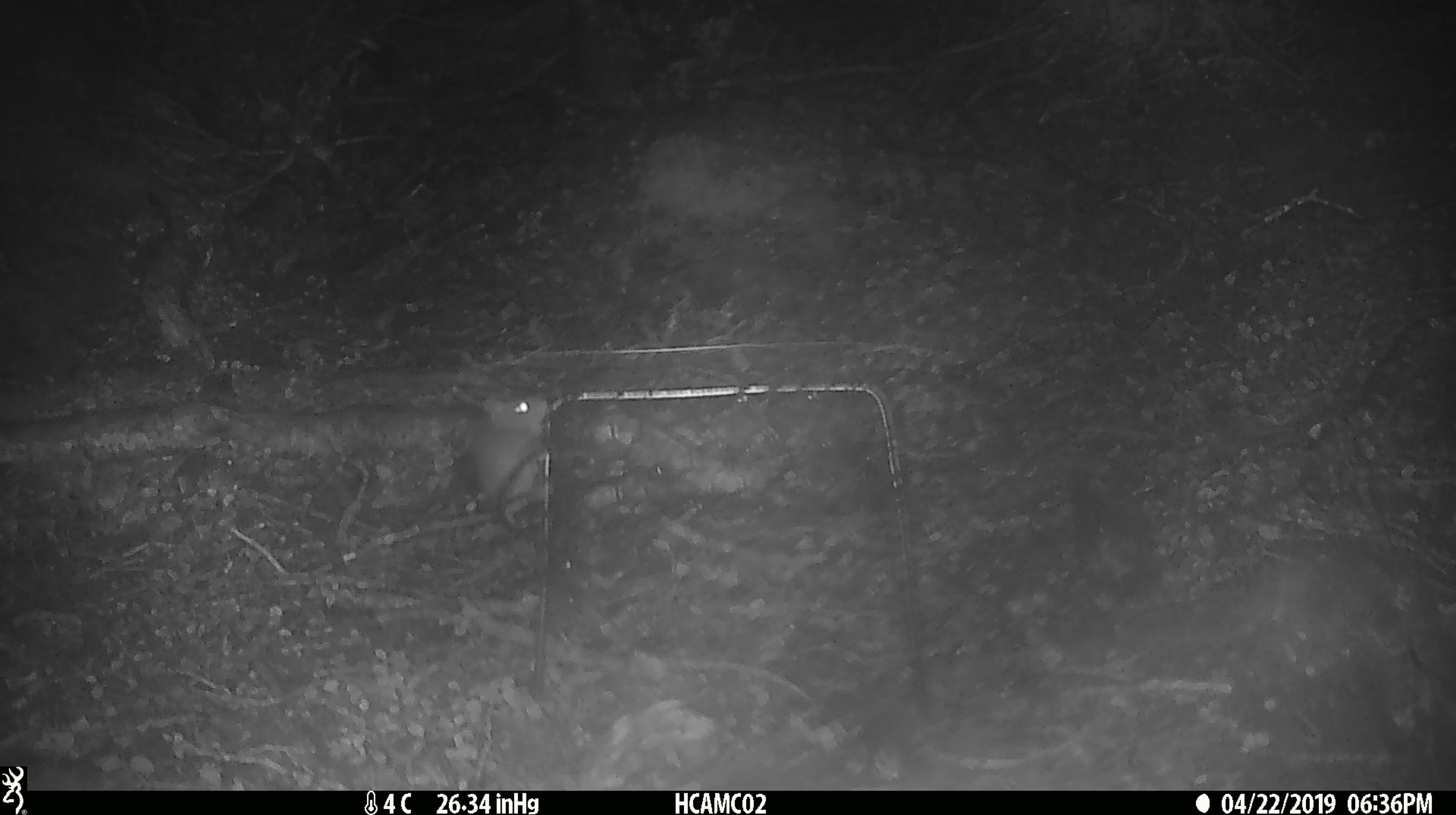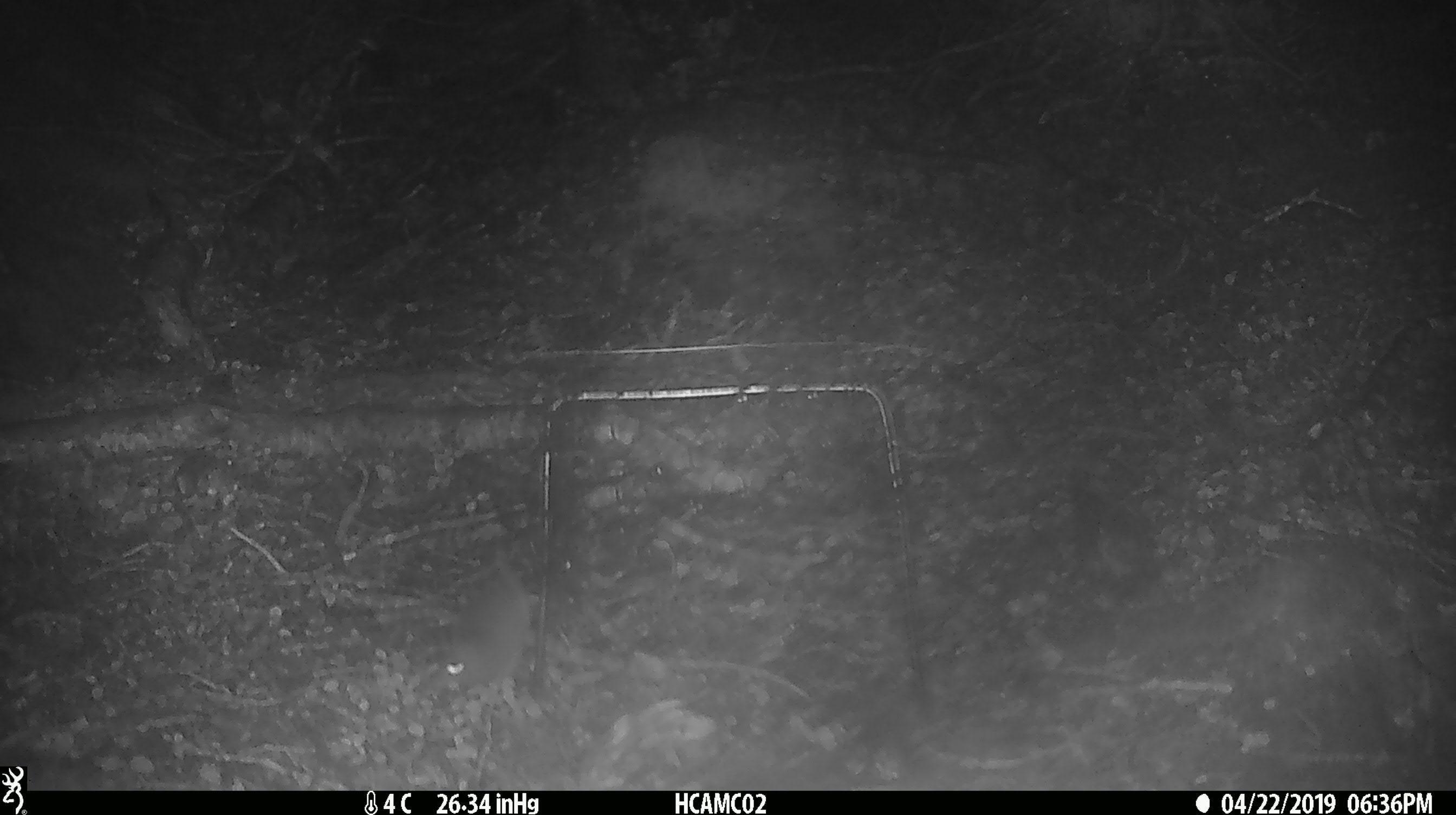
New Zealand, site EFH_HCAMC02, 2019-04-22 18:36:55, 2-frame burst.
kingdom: Animalia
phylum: Chordata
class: Mammalia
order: Rodentia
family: Muridae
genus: Mus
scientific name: Mus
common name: mouse